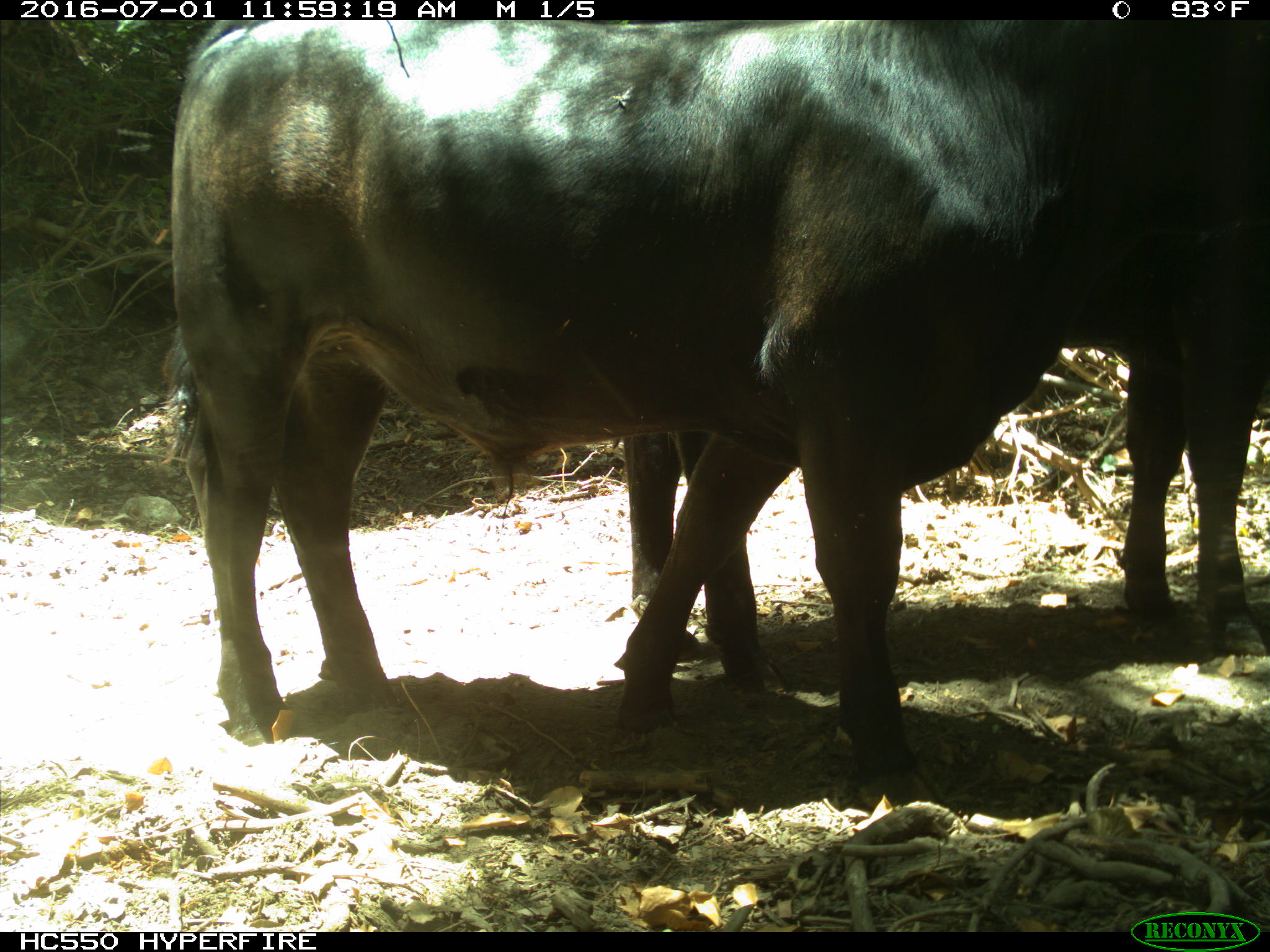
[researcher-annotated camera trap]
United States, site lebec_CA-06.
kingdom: Animalia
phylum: Chordata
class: Mammalia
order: Artiodactyla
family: Bovidae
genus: Bos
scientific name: Bos taurus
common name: domestic cow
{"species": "Bos taurus (domestic cow)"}